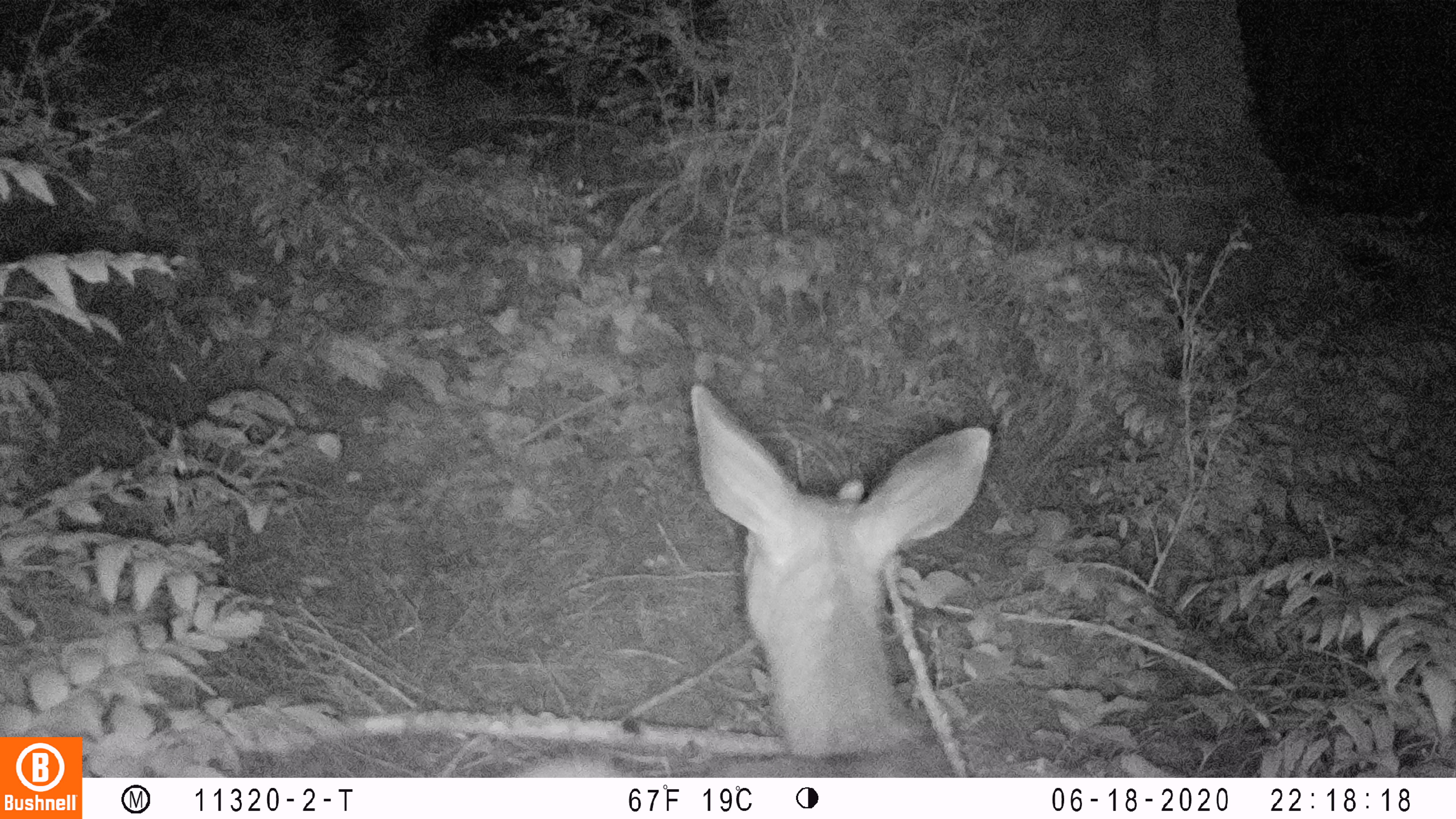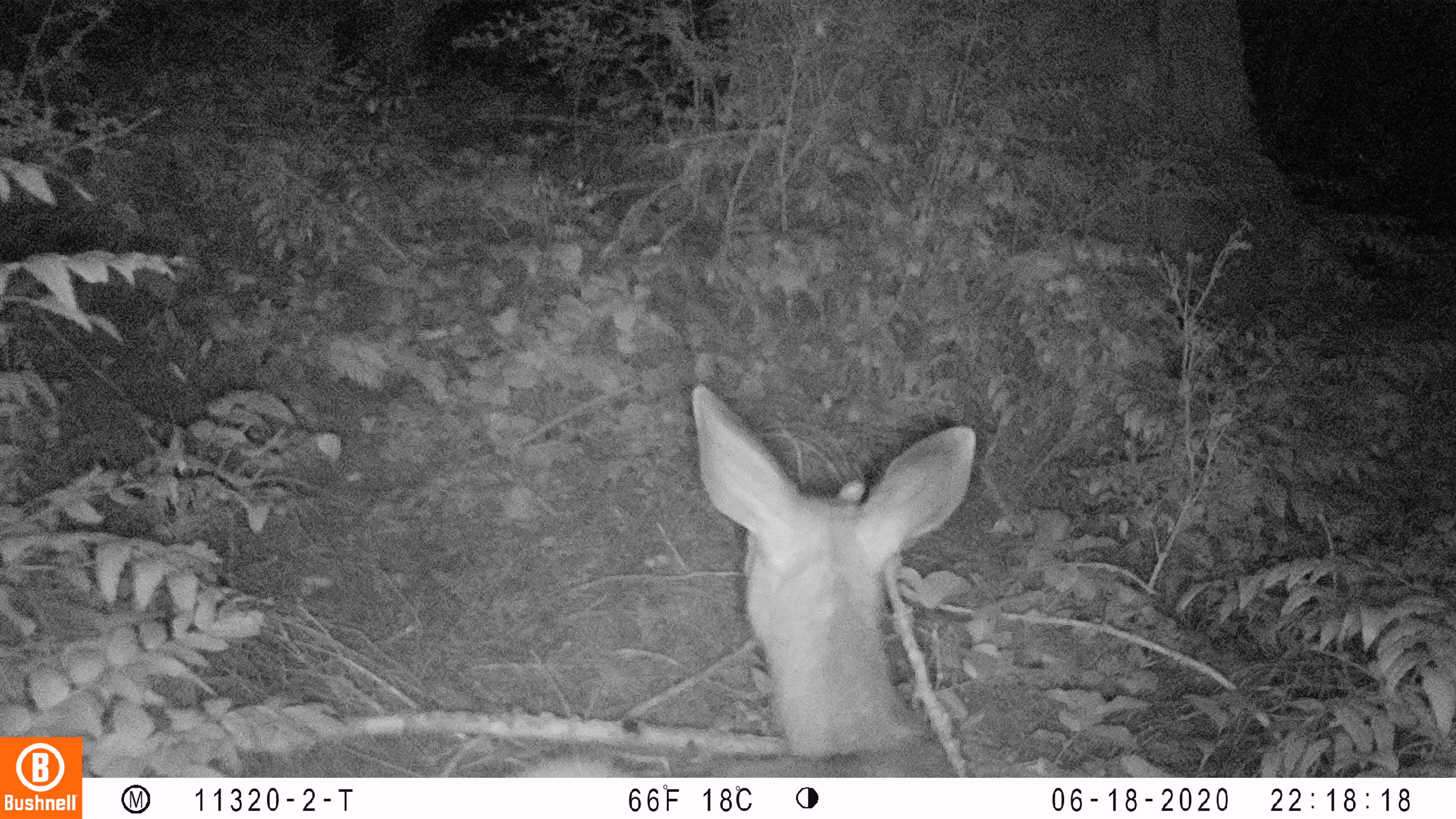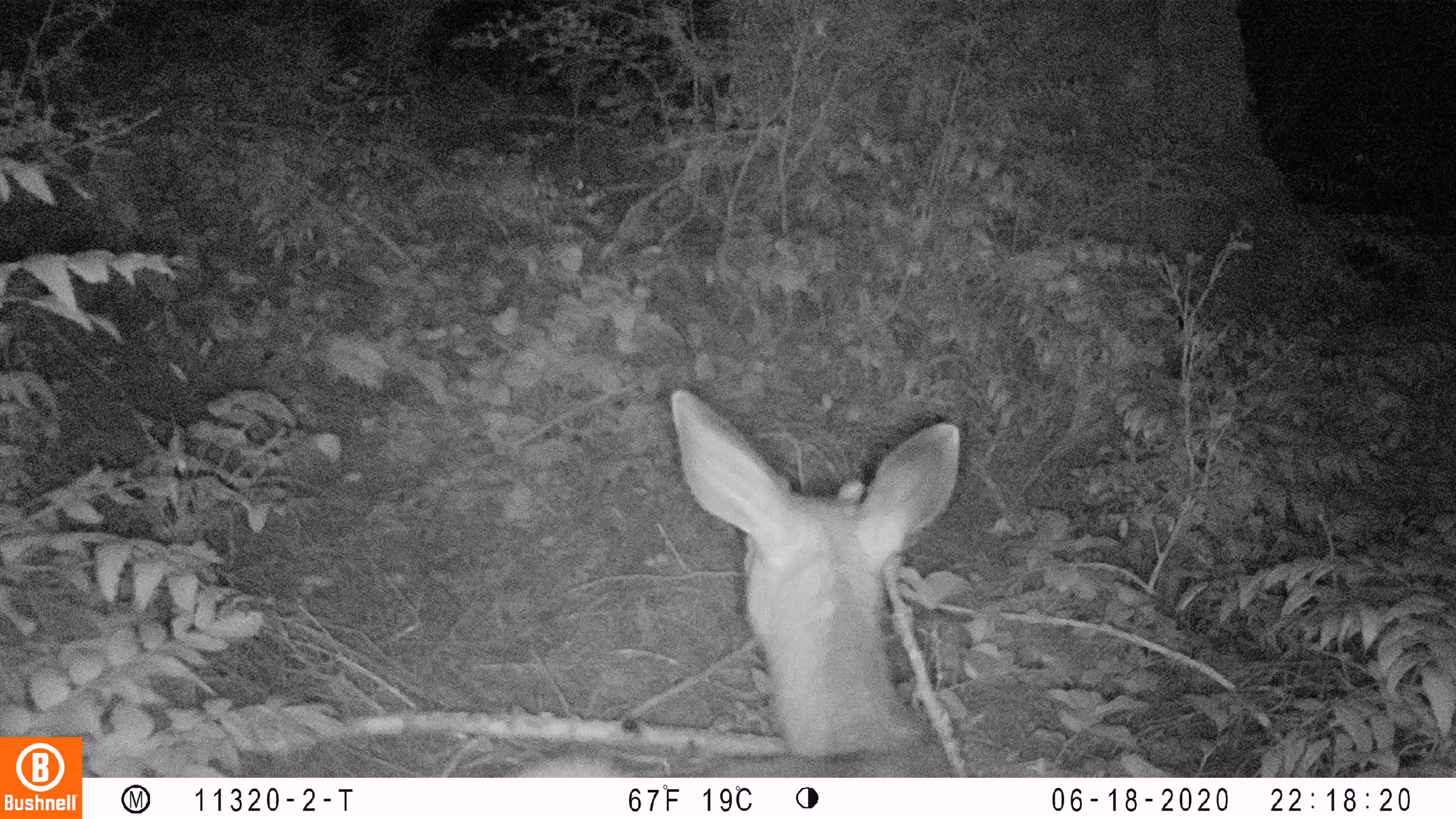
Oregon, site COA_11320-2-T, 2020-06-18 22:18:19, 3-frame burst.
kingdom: Animalia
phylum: Chordata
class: Mammalia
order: Artiodactyla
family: Cervidae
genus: Odocoileus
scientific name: Odocoileus hemionus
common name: black-tailed deer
Black-tailed deer (Odocoileus hemionus).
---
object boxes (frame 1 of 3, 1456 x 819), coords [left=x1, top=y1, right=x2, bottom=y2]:
black-tailed deer: [left=514, top=380, right=1005, bottom=774]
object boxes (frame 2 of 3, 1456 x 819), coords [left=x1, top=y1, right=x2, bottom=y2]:
black-tailed deer: [left=501, top=365, right=998, bottom=774]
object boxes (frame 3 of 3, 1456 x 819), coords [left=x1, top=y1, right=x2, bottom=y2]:
black-tailed deer: [left=510, top=372, right=971, bottom=772]